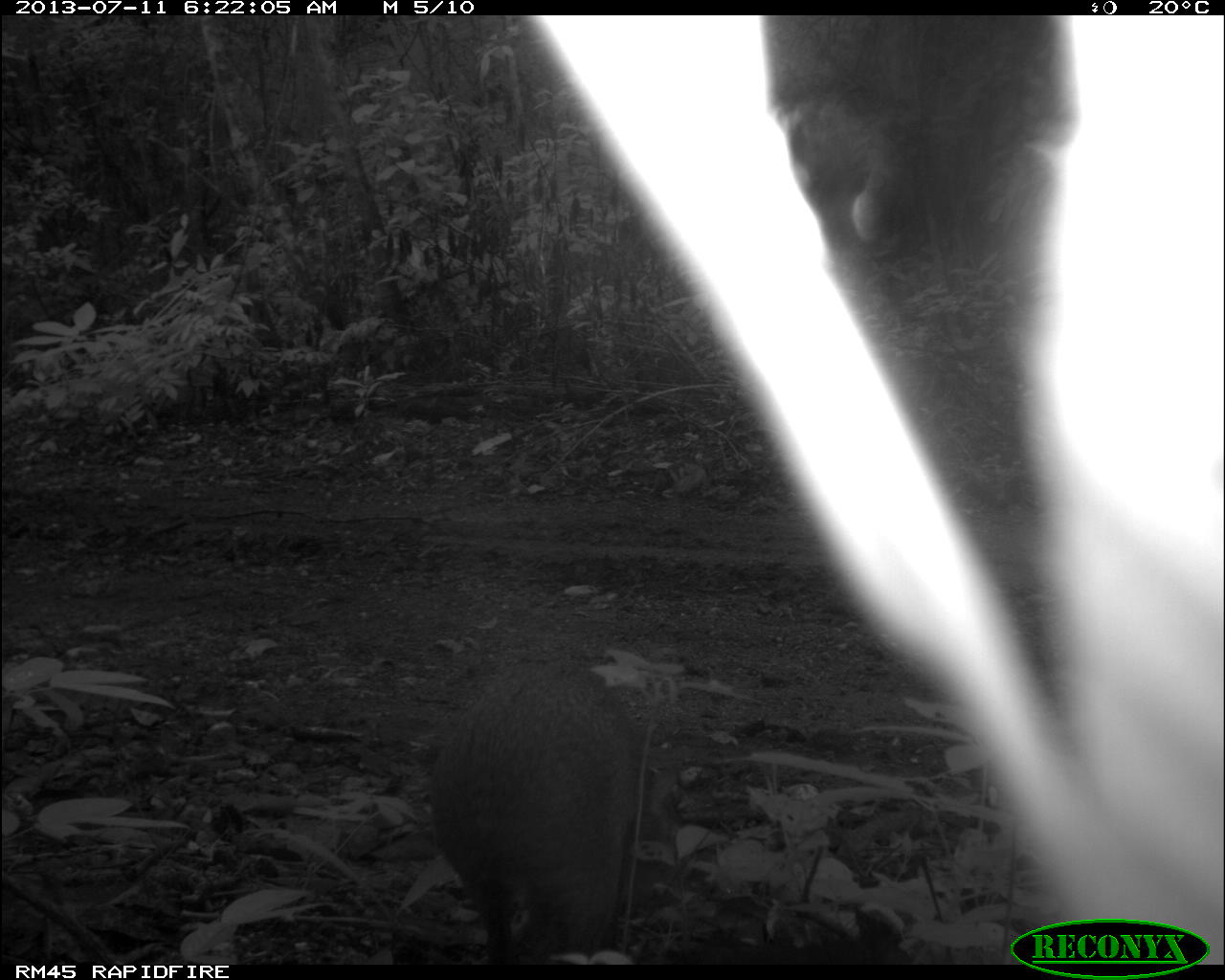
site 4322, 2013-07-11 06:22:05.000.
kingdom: Animalia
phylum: Chordata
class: Mammalia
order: Rodentia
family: Dasyproctidae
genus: Dasyprocta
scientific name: Dasyprocta punctata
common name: central american agouti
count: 1